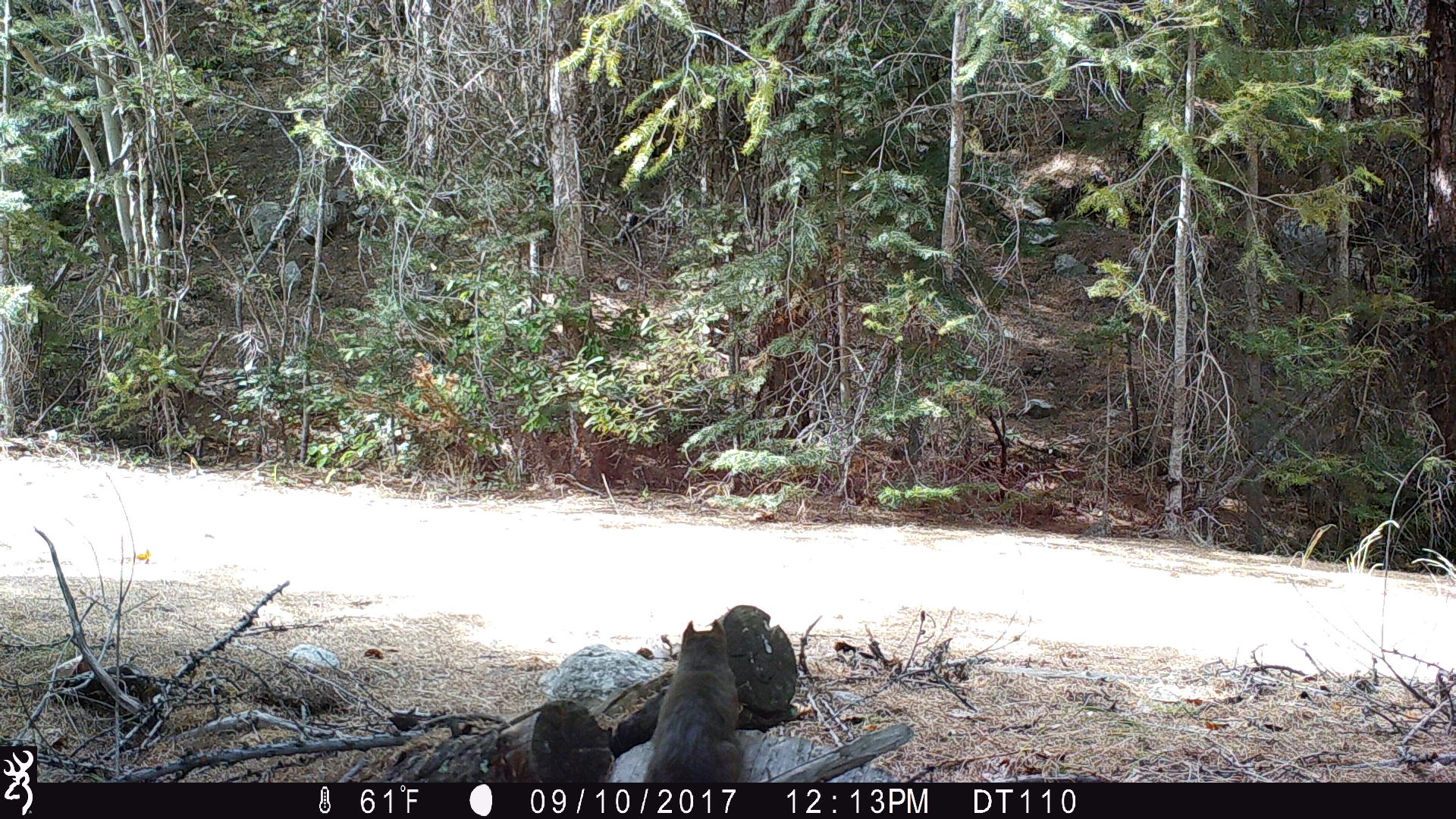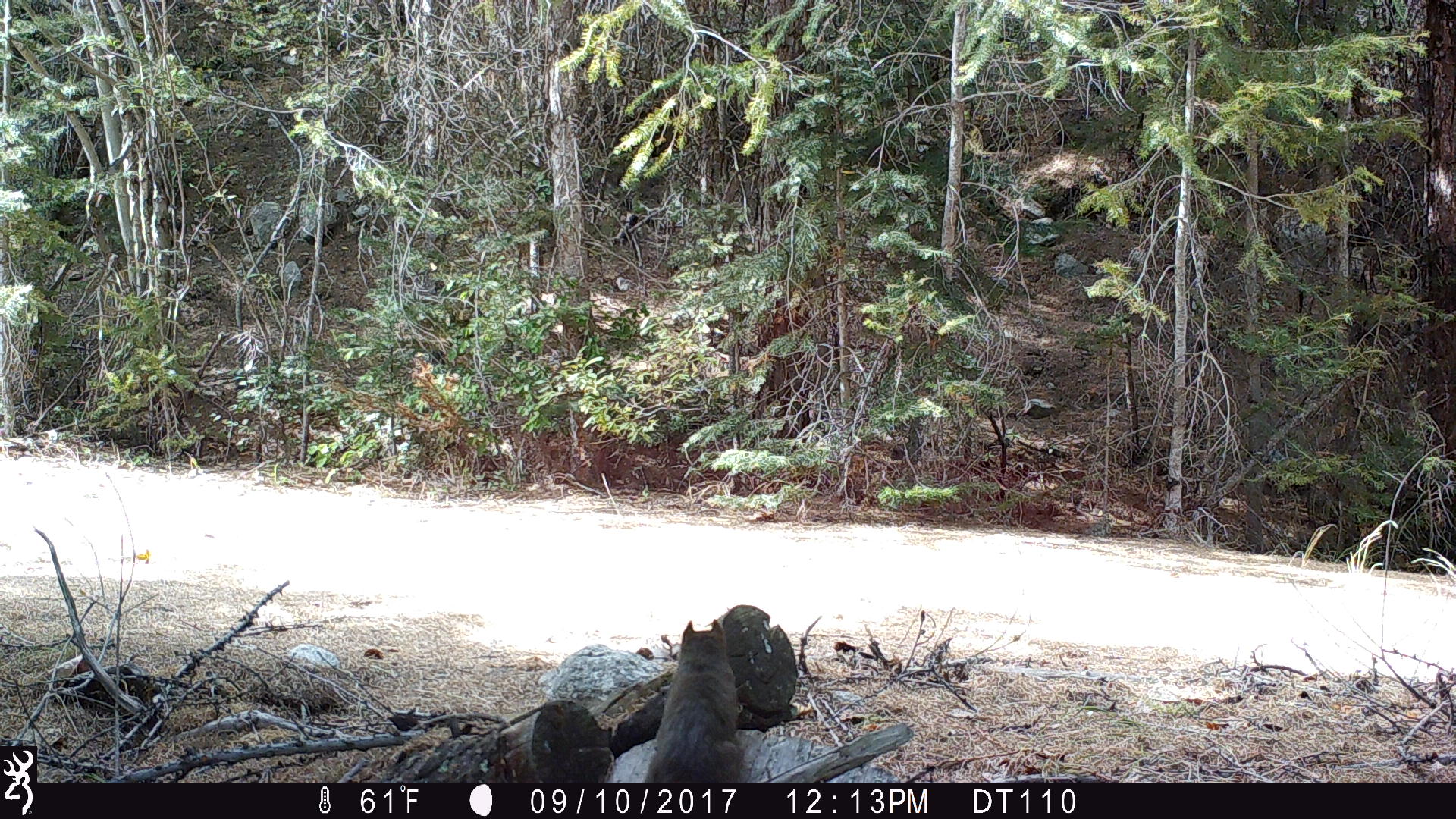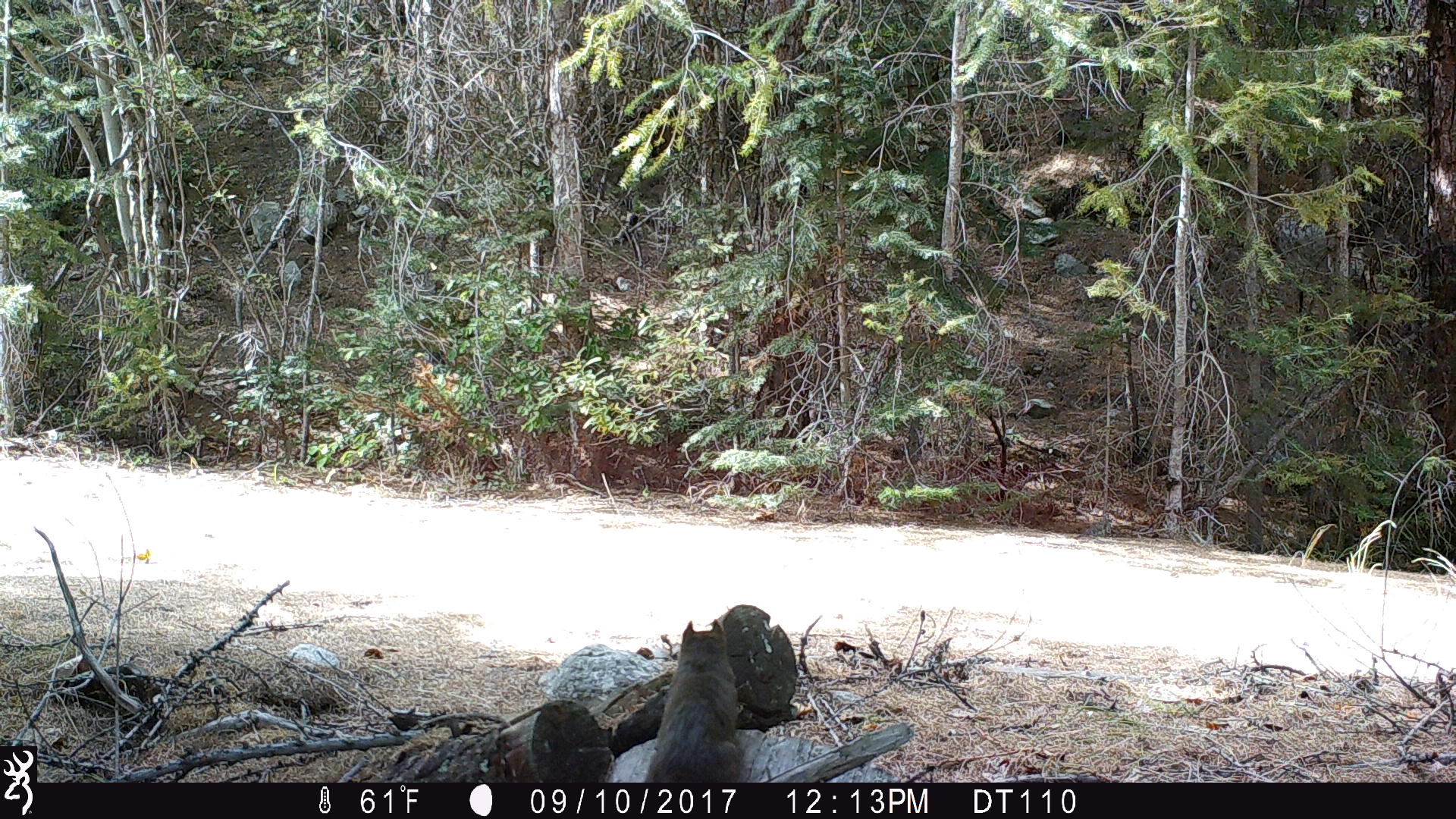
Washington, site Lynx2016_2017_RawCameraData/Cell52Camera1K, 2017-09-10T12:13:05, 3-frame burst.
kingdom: Animalia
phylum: Chordata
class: Mammalia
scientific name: Mammalia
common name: small mammal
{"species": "small mammal (Mammalia)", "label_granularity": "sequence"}